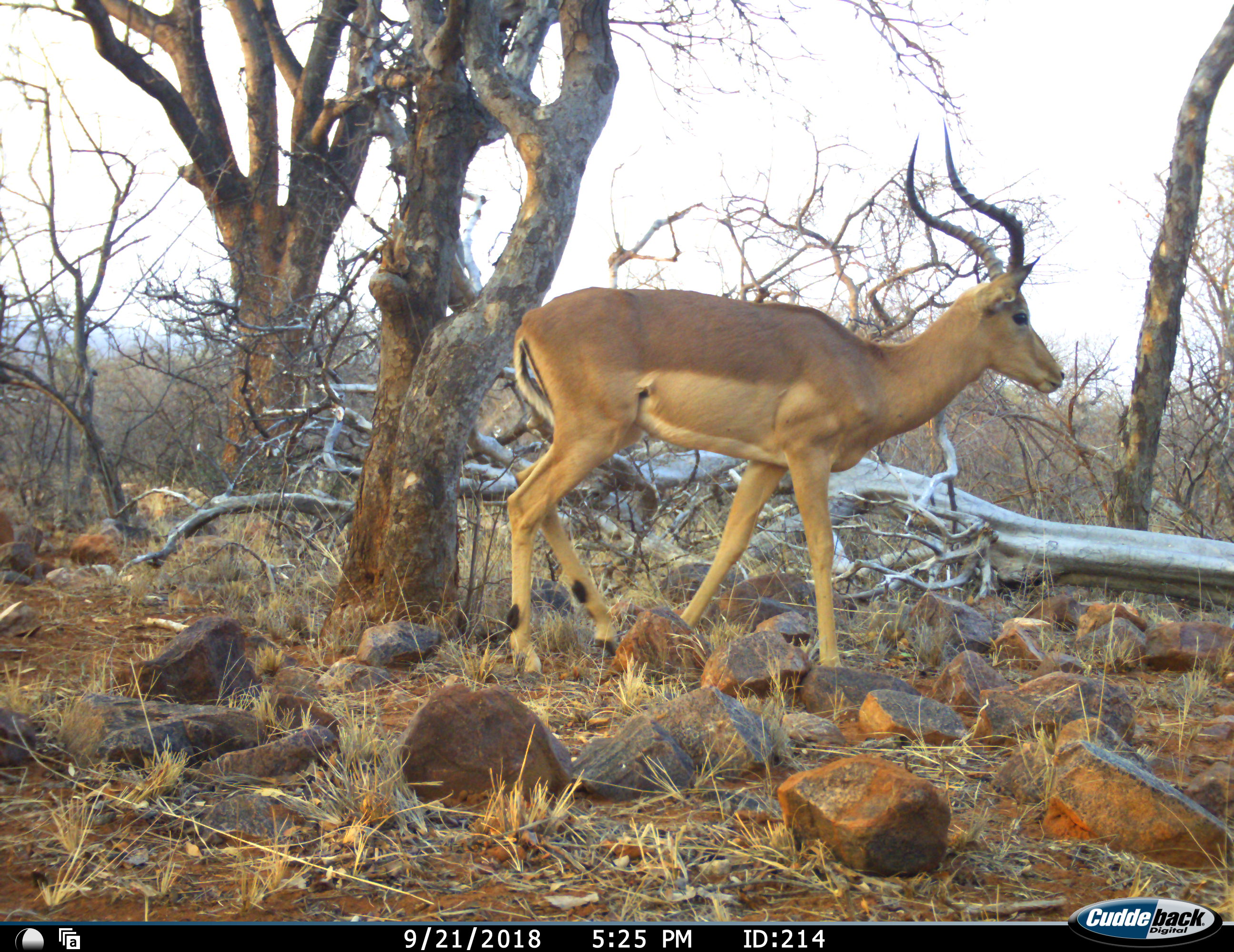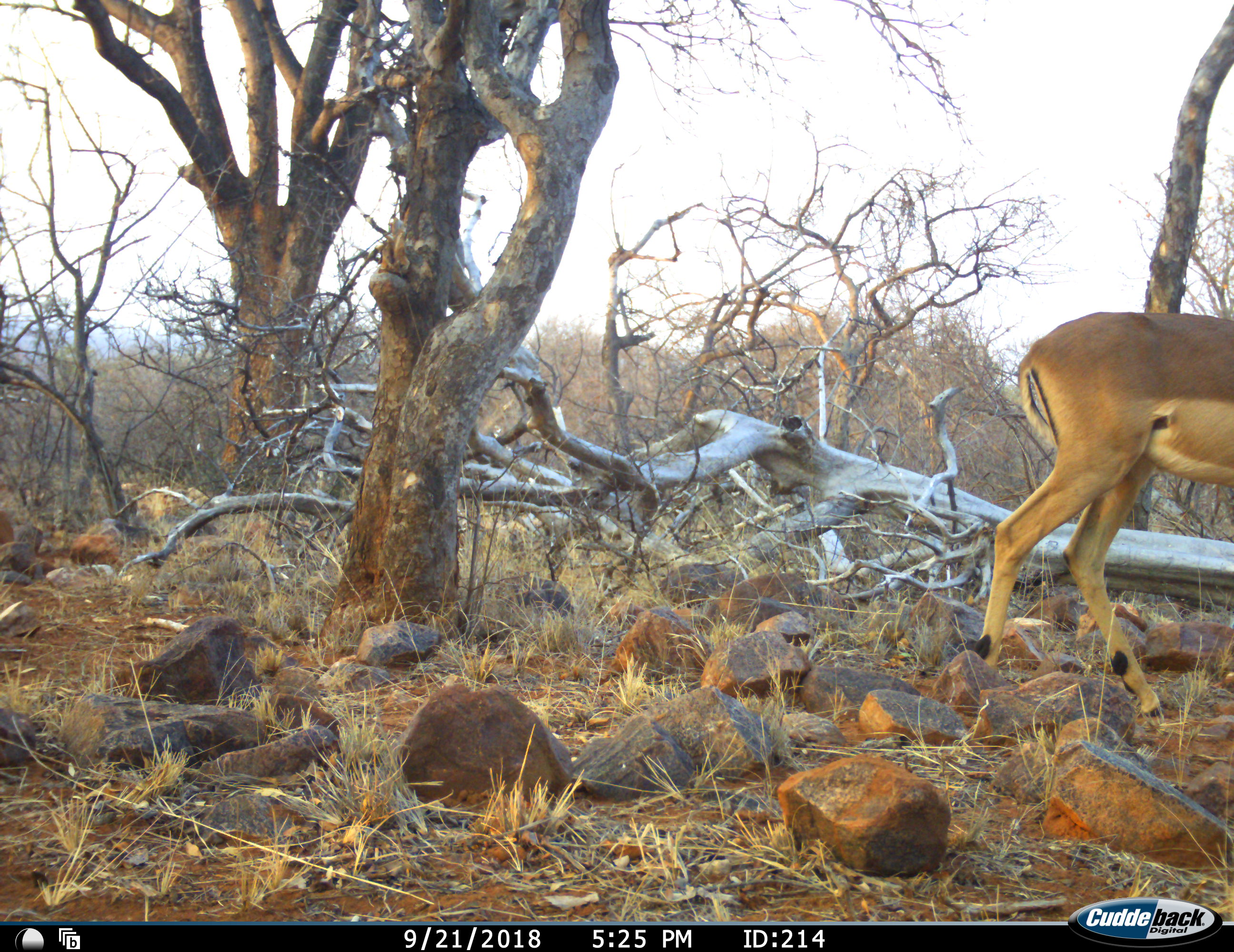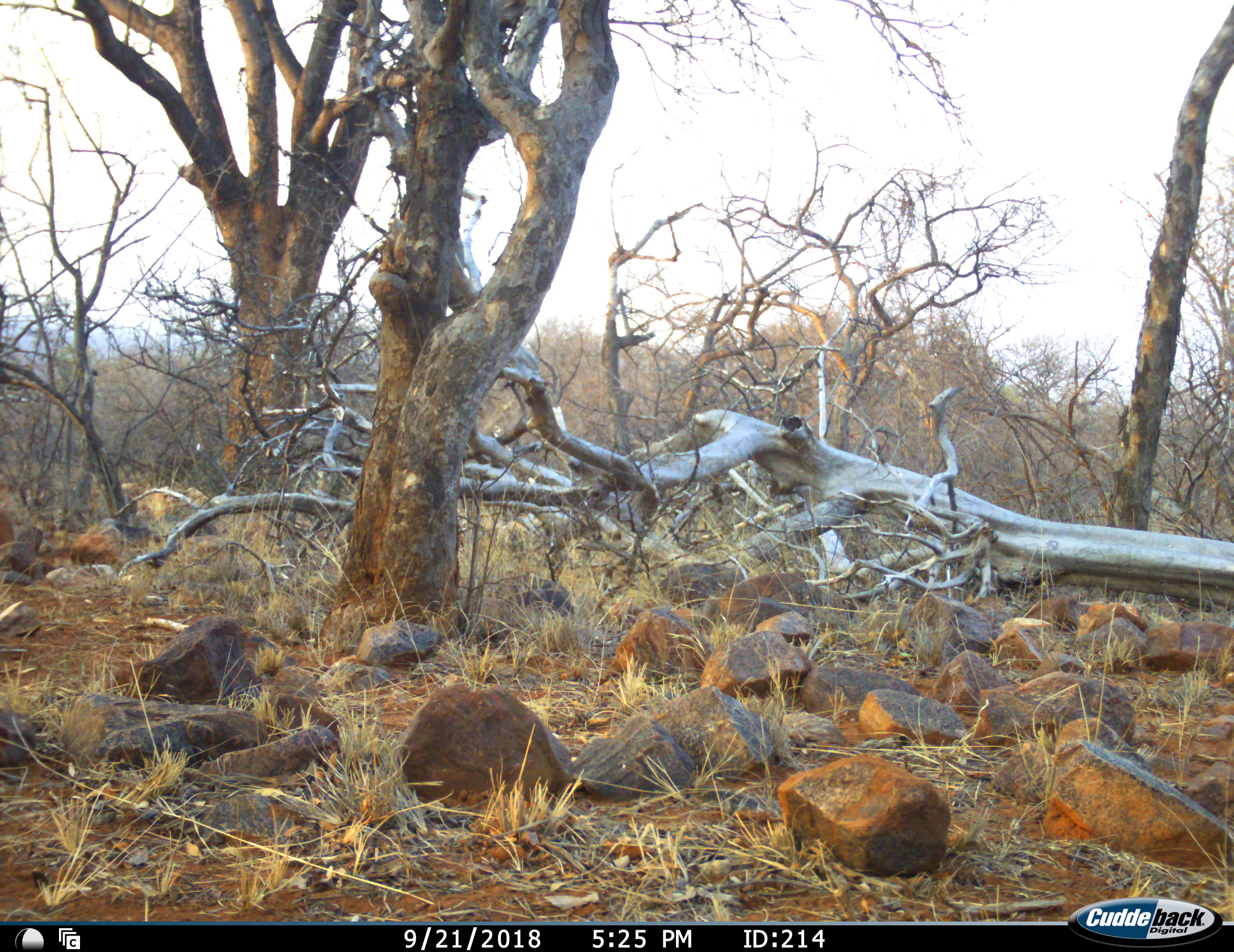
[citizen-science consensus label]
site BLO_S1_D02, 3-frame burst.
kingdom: Animalia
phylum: Chordata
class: Mammalia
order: Artiodactyla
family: Bovidae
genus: Aepyceros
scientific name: Aepyceros melampus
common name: impala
Impala (Aepyceros melampus), count 1. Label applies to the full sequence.